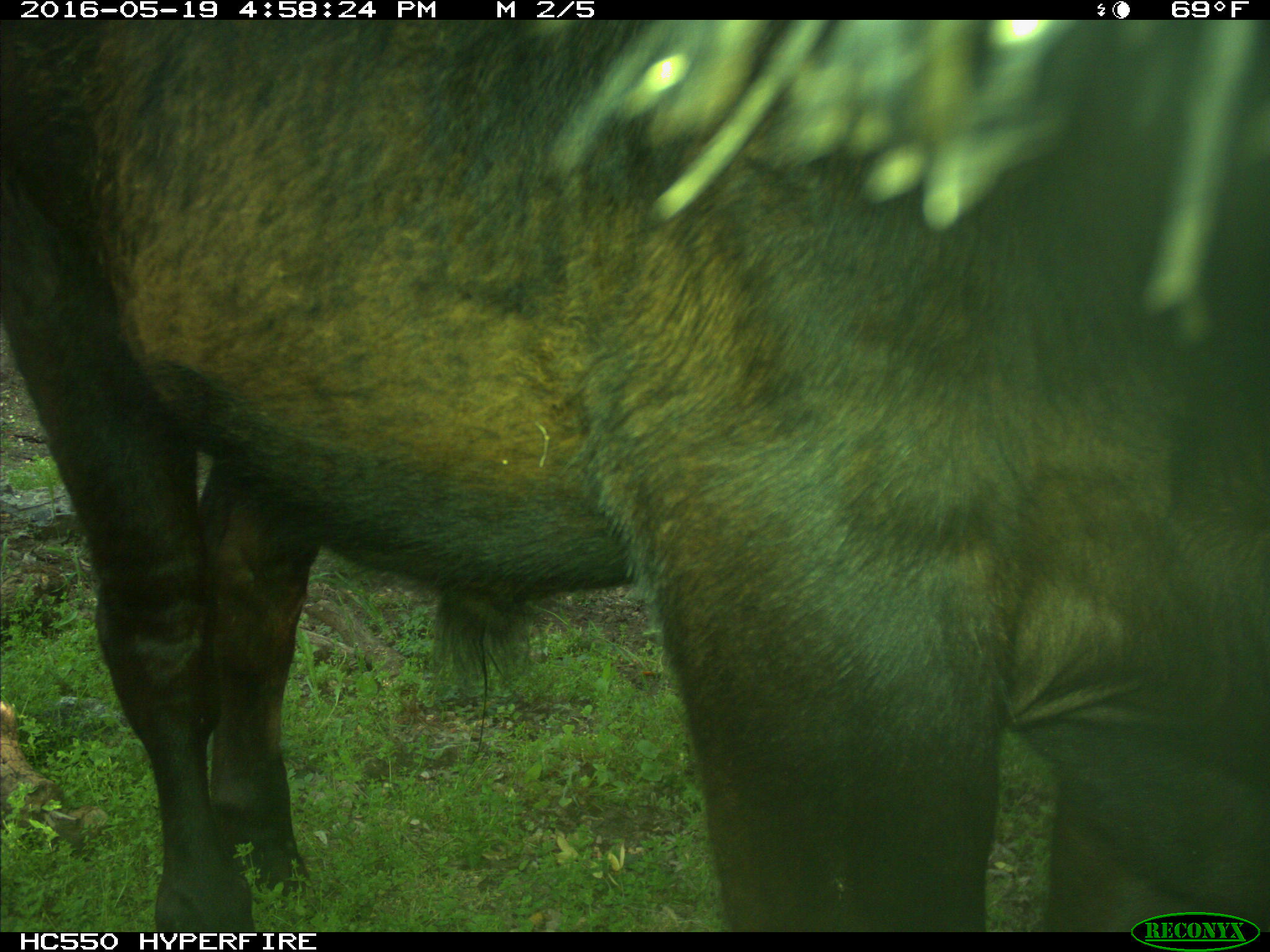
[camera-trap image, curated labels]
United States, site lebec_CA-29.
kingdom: Animalia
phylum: Chordata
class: Mammalia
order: Artiodactyla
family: Bovidae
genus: Bos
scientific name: Bos taurus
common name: domestic cow